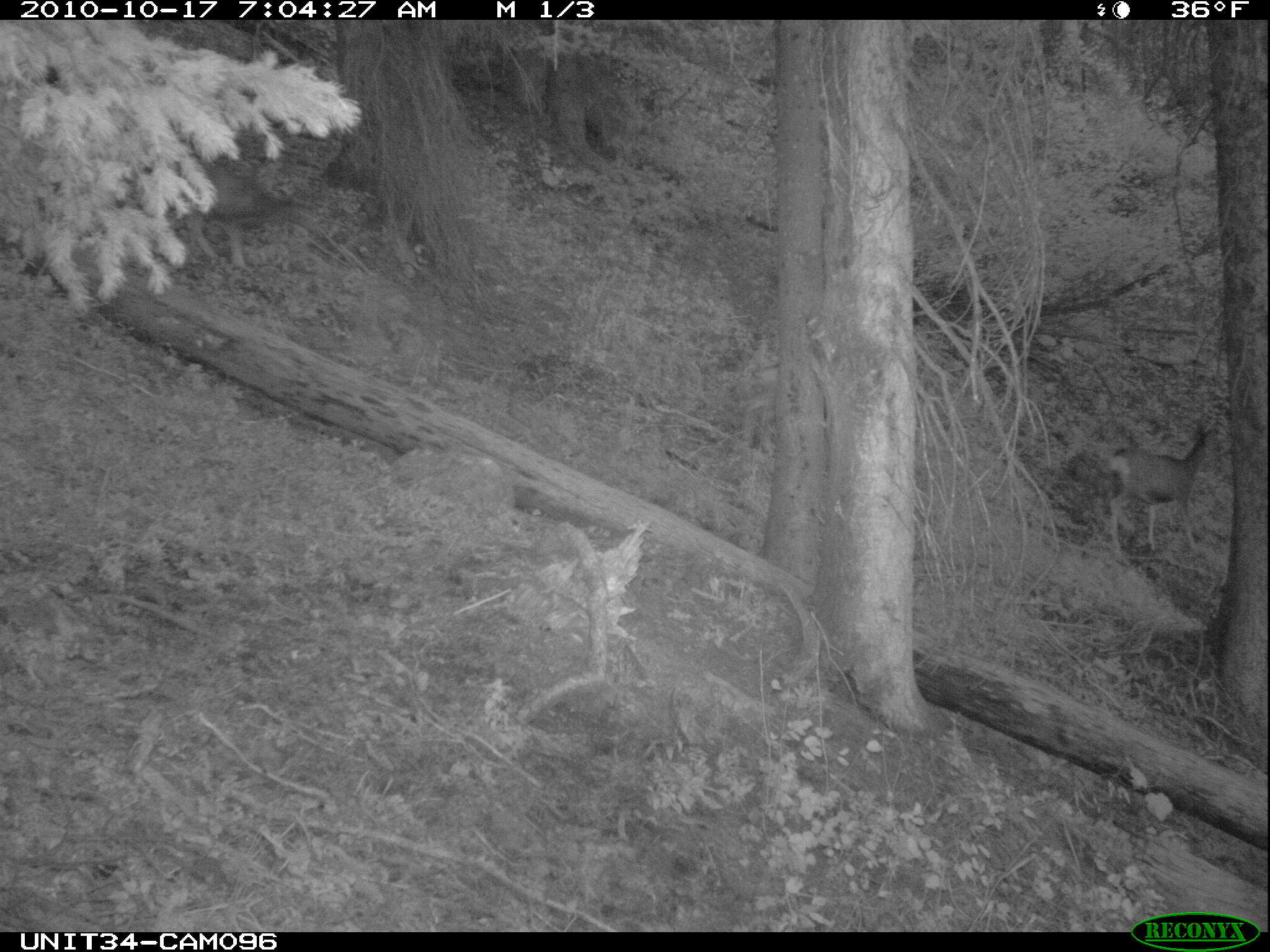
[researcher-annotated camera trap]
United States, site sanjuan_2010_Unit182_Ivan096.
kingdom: Animalia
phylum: Chordata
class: Mammalia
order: Artiodactyla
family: Cervidae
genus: Odocoileus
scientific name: Odocoileus hemionus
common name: mule deer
Odocoileus hemionus (mule deer).